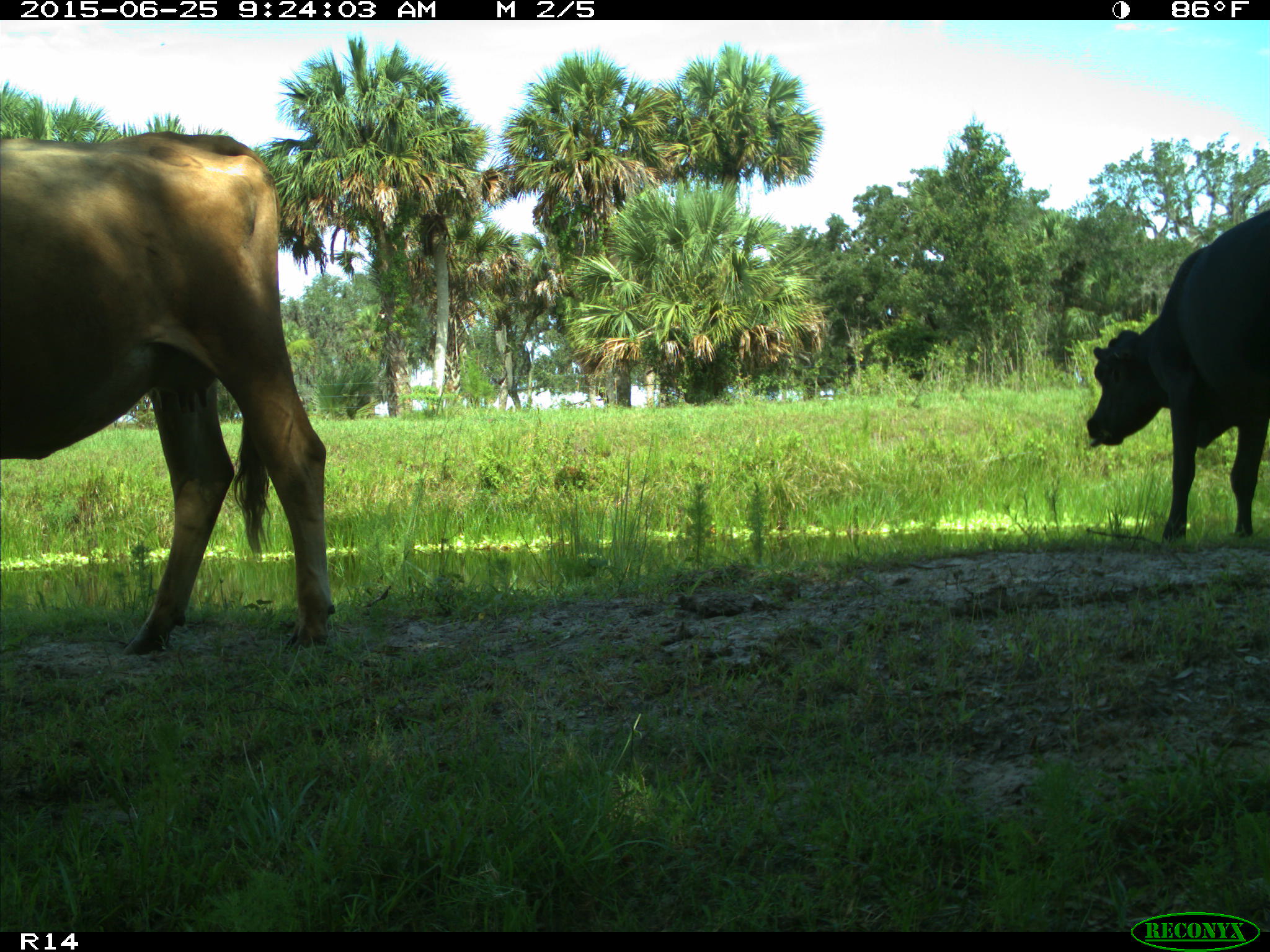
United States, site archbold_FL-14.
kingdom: Animalia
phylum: Chordata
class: Mammalia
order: Artiodactyla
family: Bovidae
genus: Bos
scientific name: Bos taurus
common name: domestic cow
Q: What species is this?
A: Bos taurus (domestic cow).